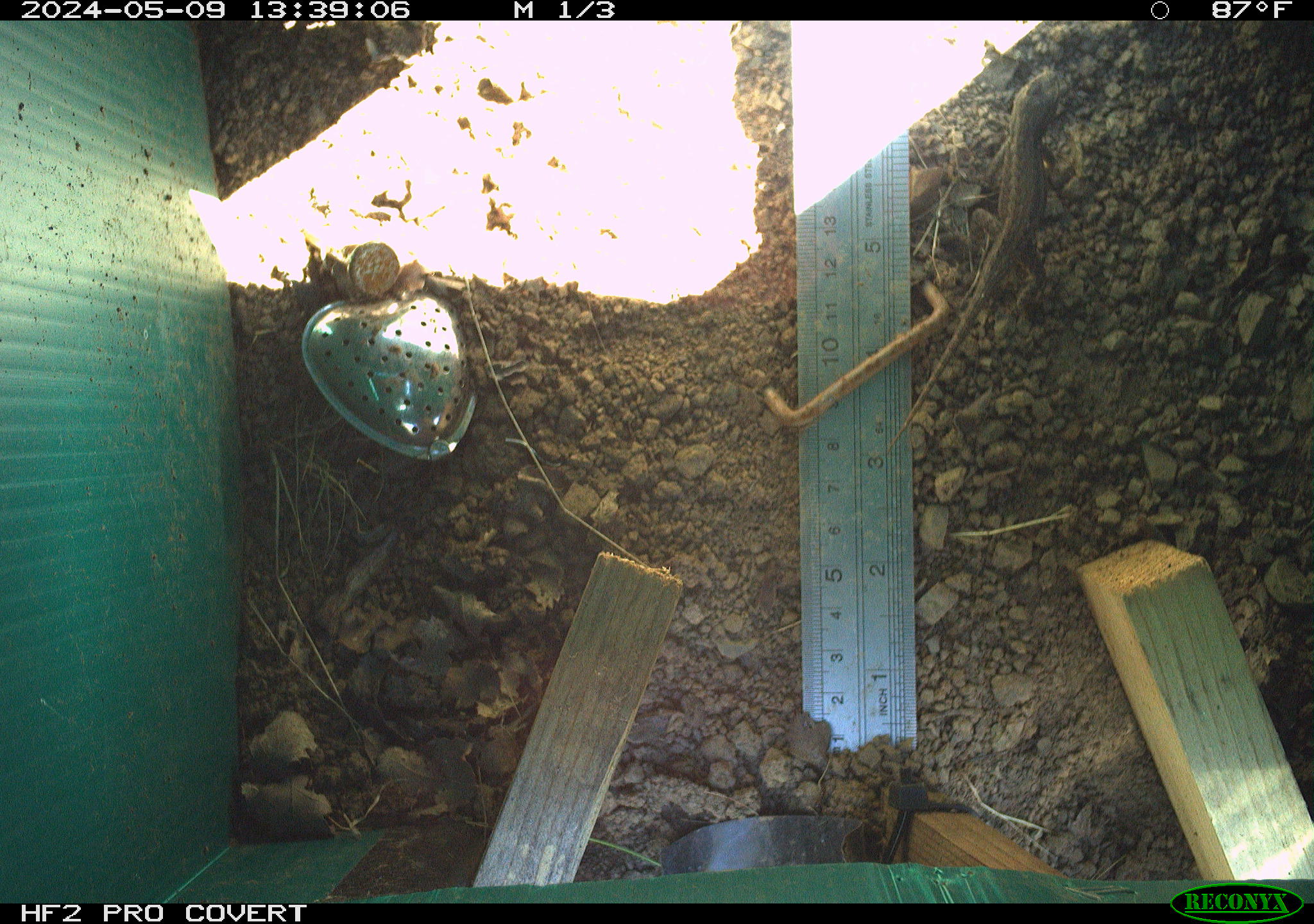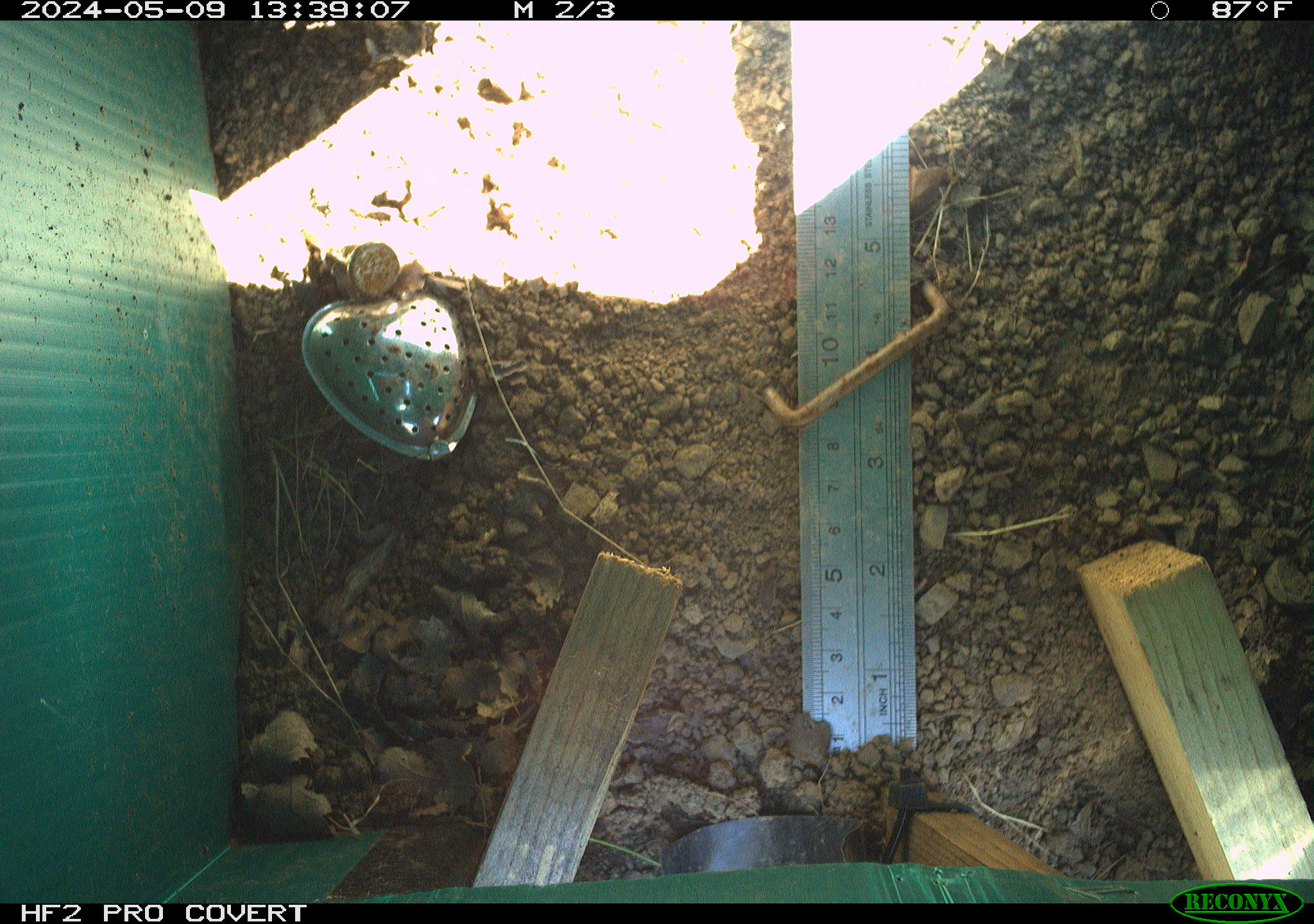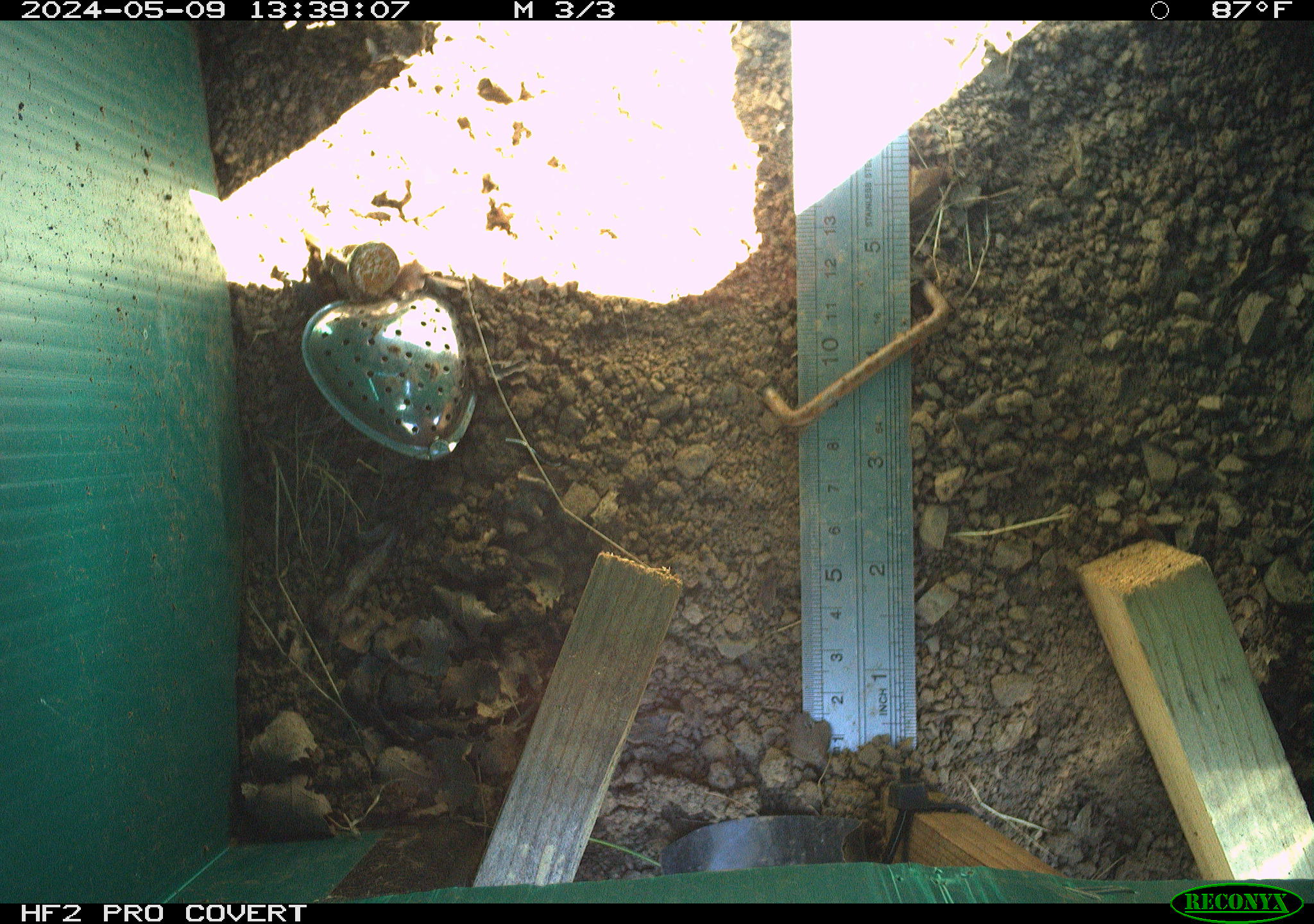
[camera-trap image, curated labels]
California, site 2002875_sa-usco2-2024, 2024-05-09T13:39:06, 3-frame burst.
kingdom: Animalia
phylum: Chordata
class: Reptilia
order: Squamata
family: Phrynosomatidae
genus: Sceloporus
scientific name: Sceloporus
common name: spiny lizards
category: sceloporus species